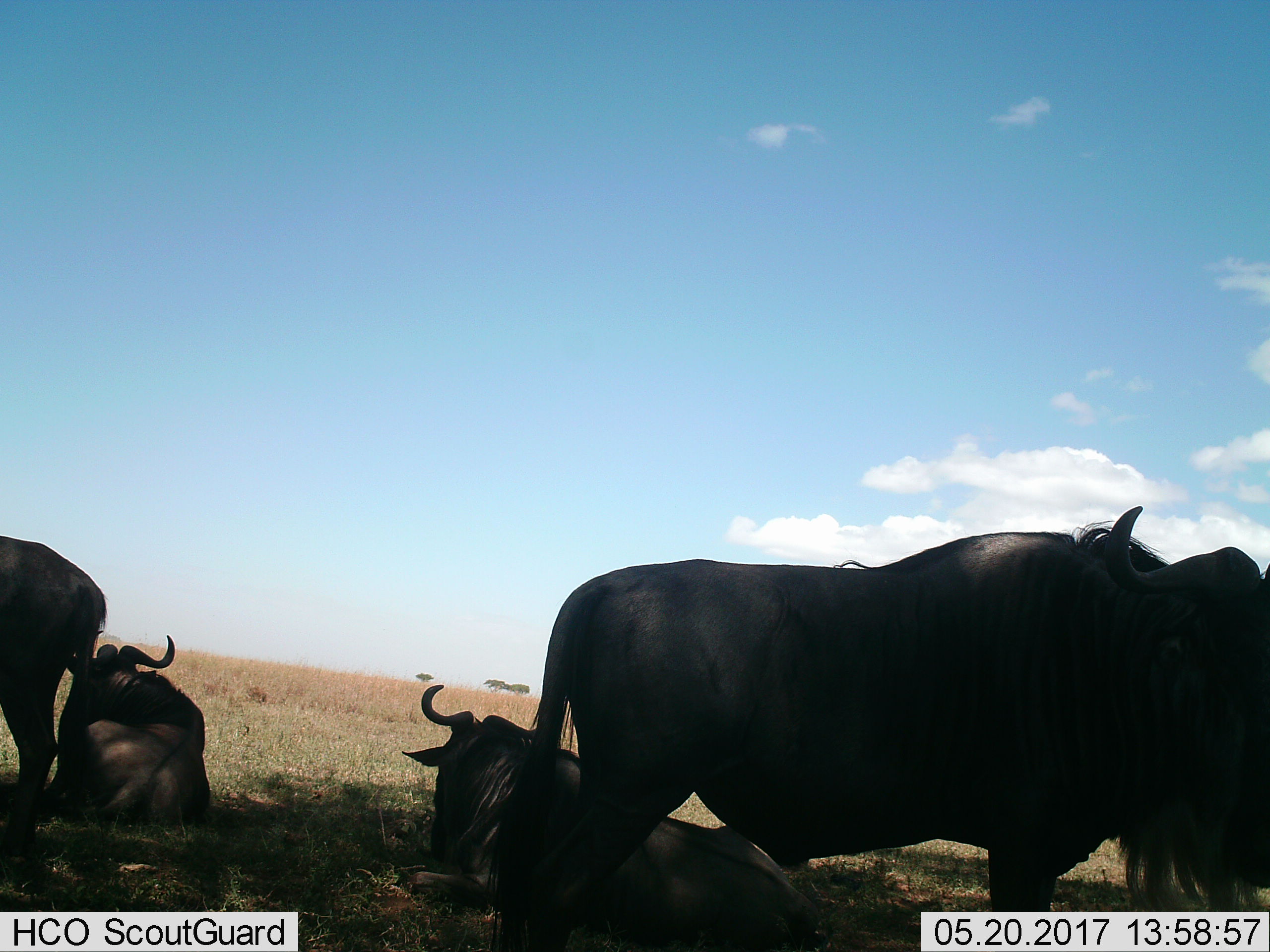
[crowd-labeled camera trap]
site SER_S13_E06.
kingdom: Animalia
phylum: Chordata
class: Mammalia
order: Artiodactyla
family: Bovidae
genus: Connochaetes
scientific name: Connochaetes taurinus taurinus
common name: blue wildebeest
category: wildebeestblue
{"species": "wildebeestblue (blue wildebeest) (Connochaetes taurinus taurinus)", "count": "5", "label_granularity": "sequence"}